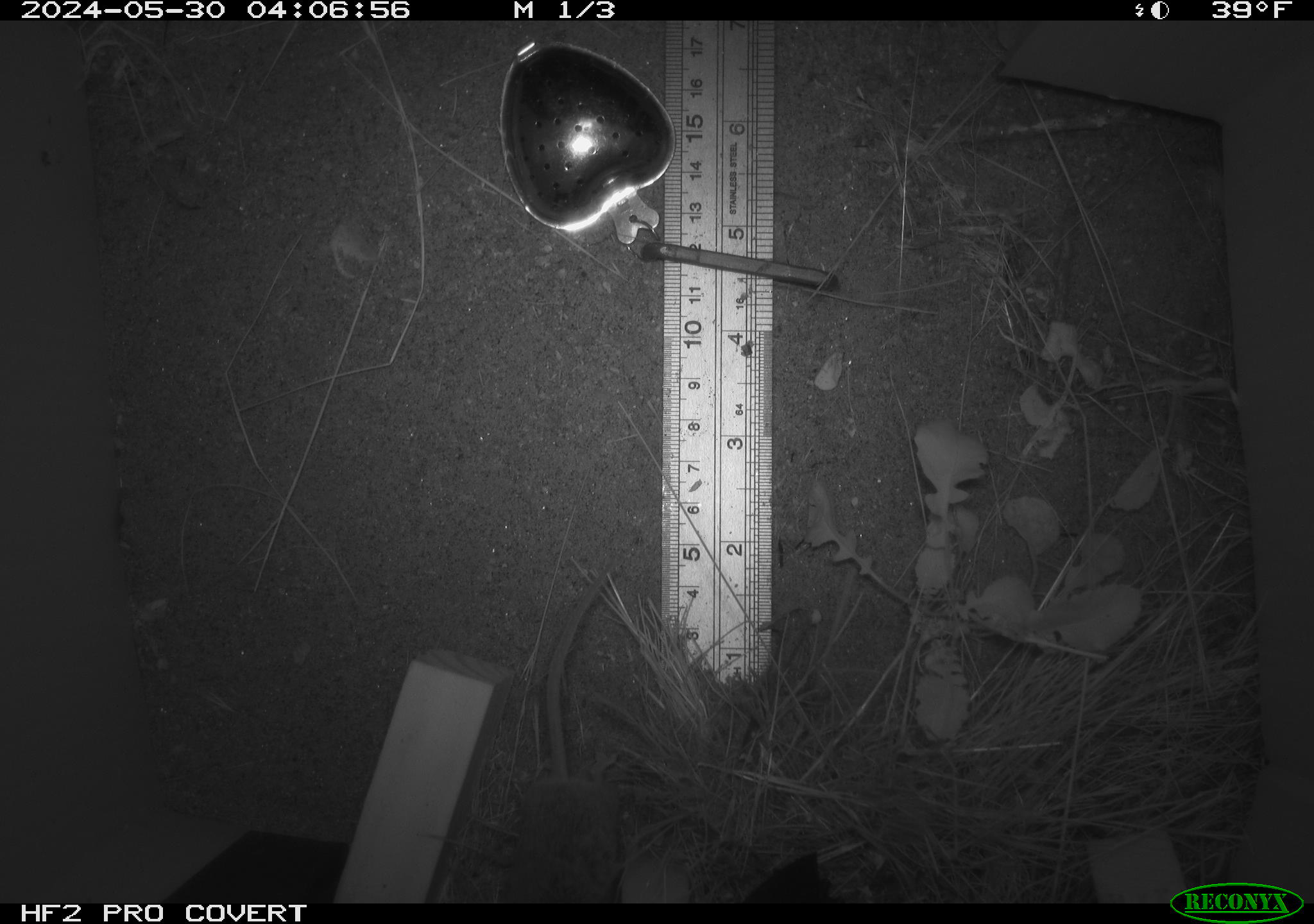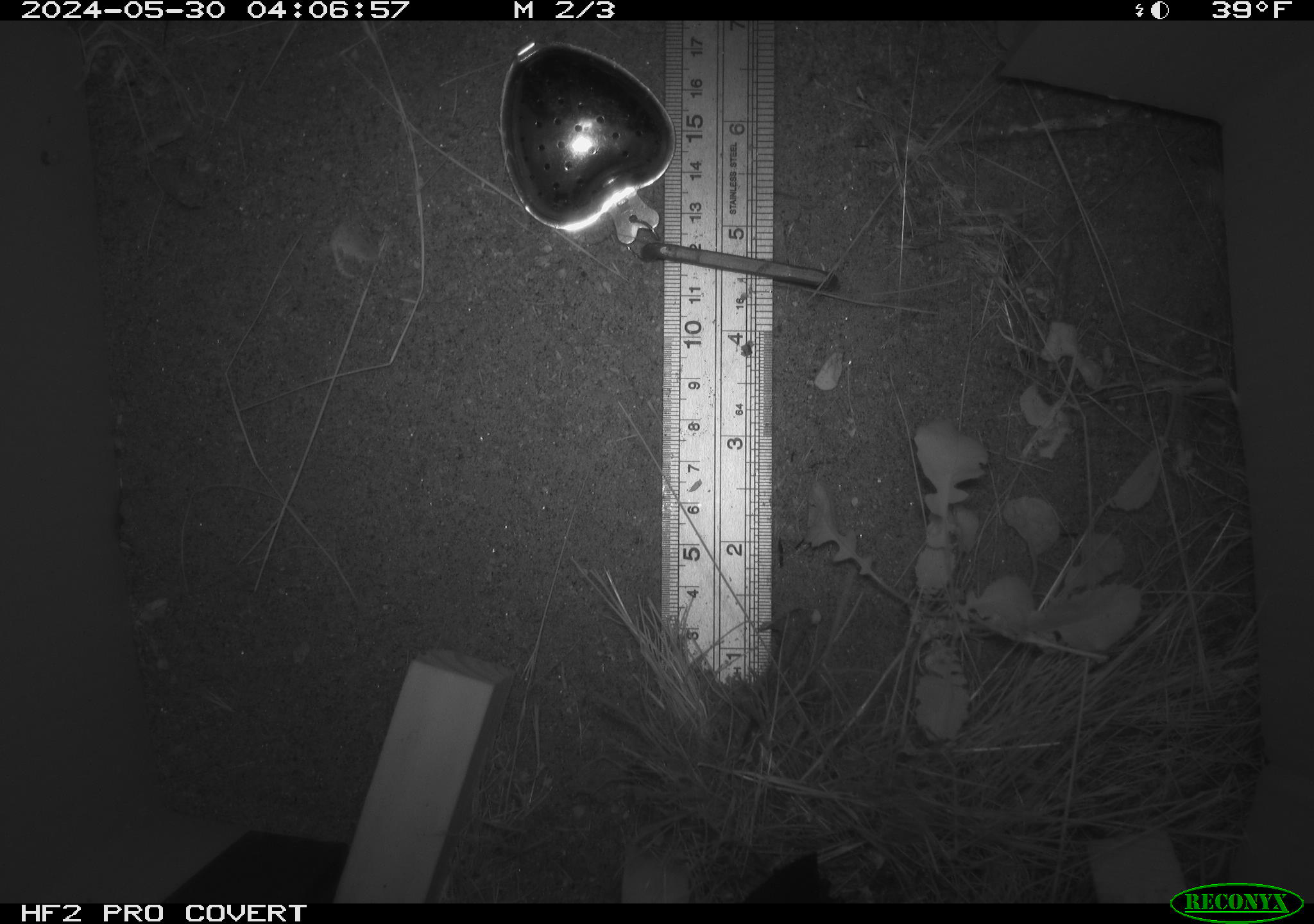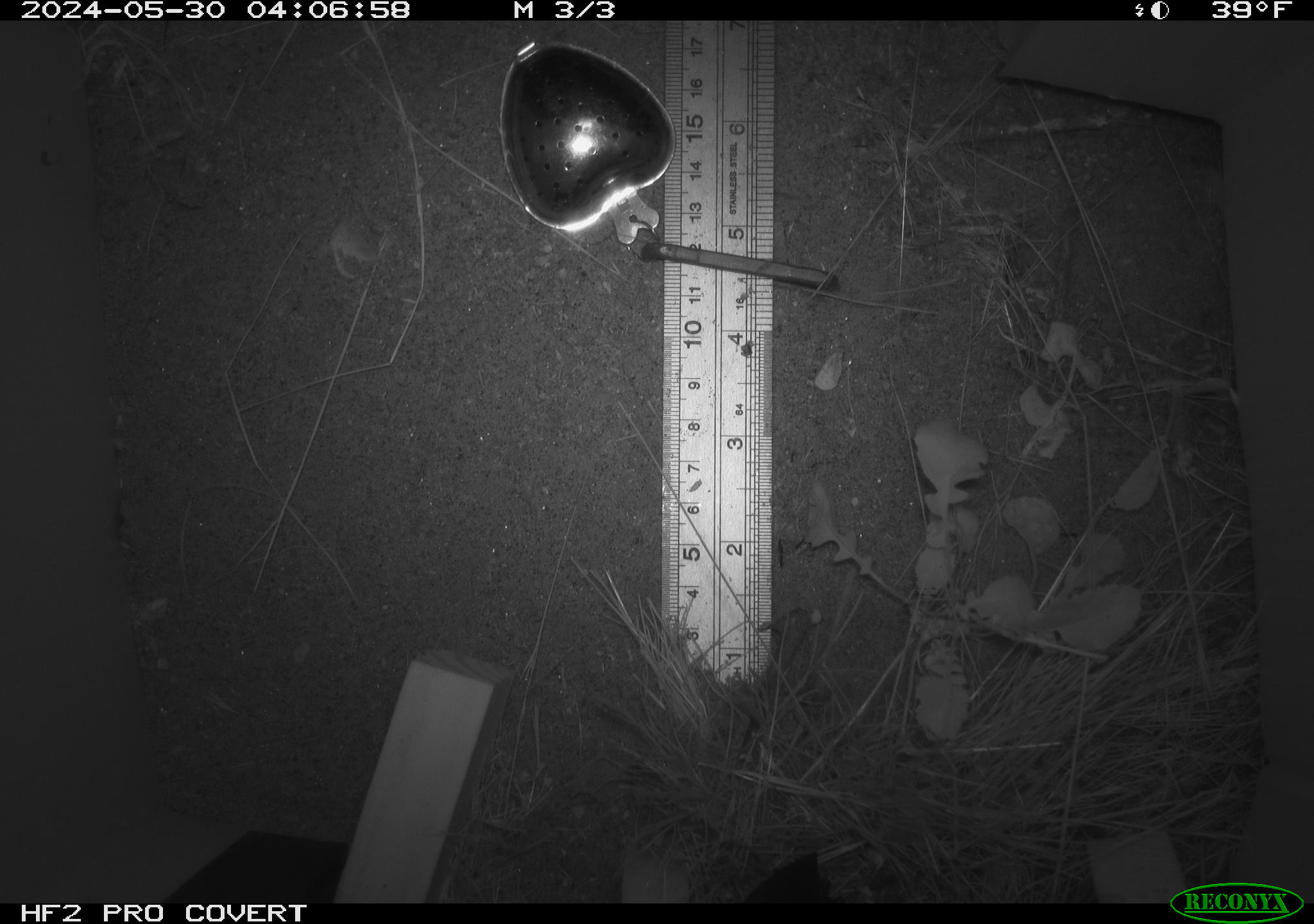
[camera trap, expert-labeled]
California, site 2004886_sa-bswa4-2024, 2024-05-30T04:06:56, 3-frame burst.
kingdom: Animalia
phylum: Chordata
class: Mammalia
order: Rodentia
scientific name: Rodentia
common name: rodent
Rodent (Rodentia).